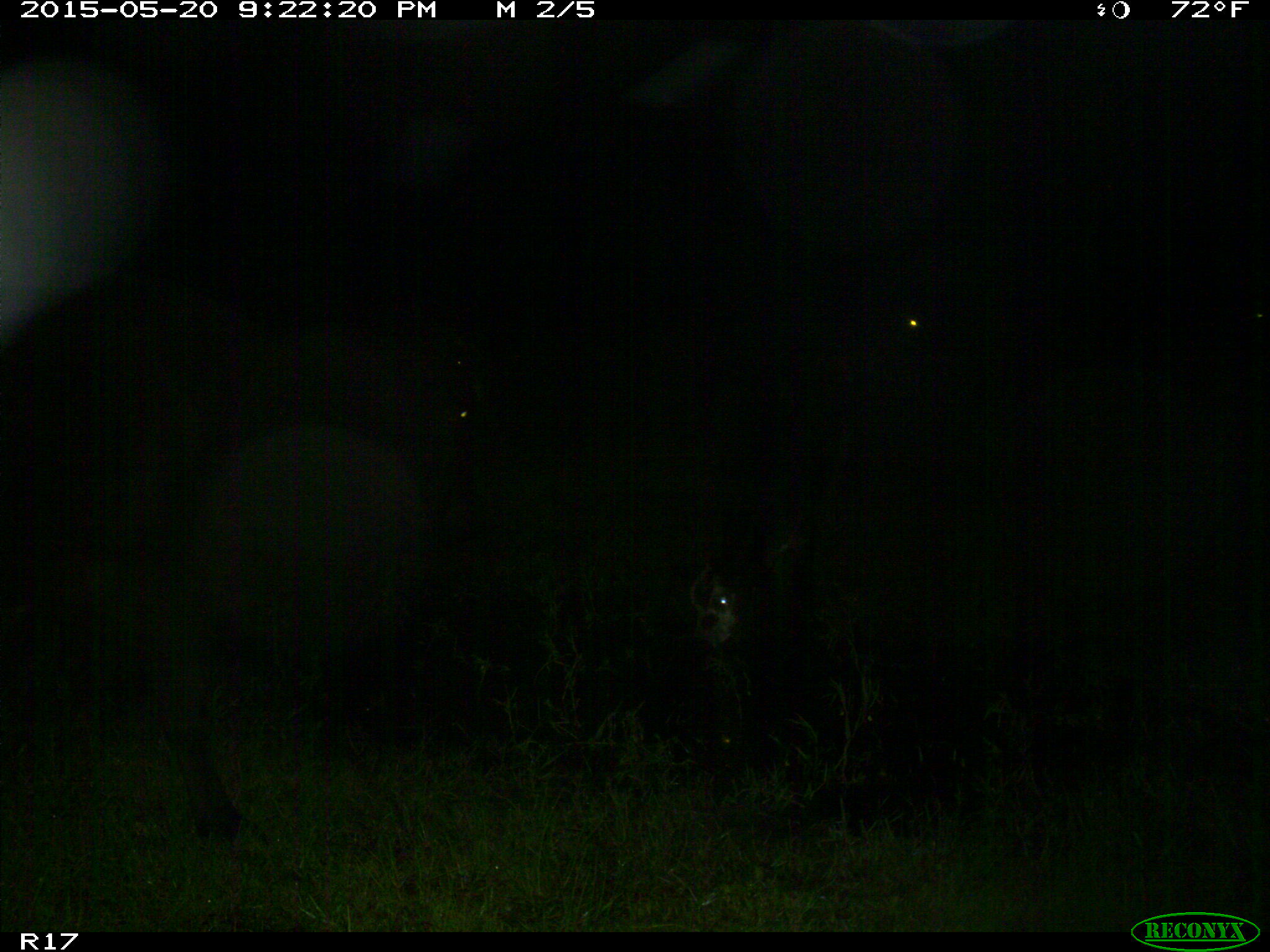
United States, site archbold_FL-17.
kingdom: Animalia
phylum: Chordata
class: Mammalia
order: Artiodactyla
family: Bovidae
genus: Bos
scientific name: Bos taurus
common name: domestic cow